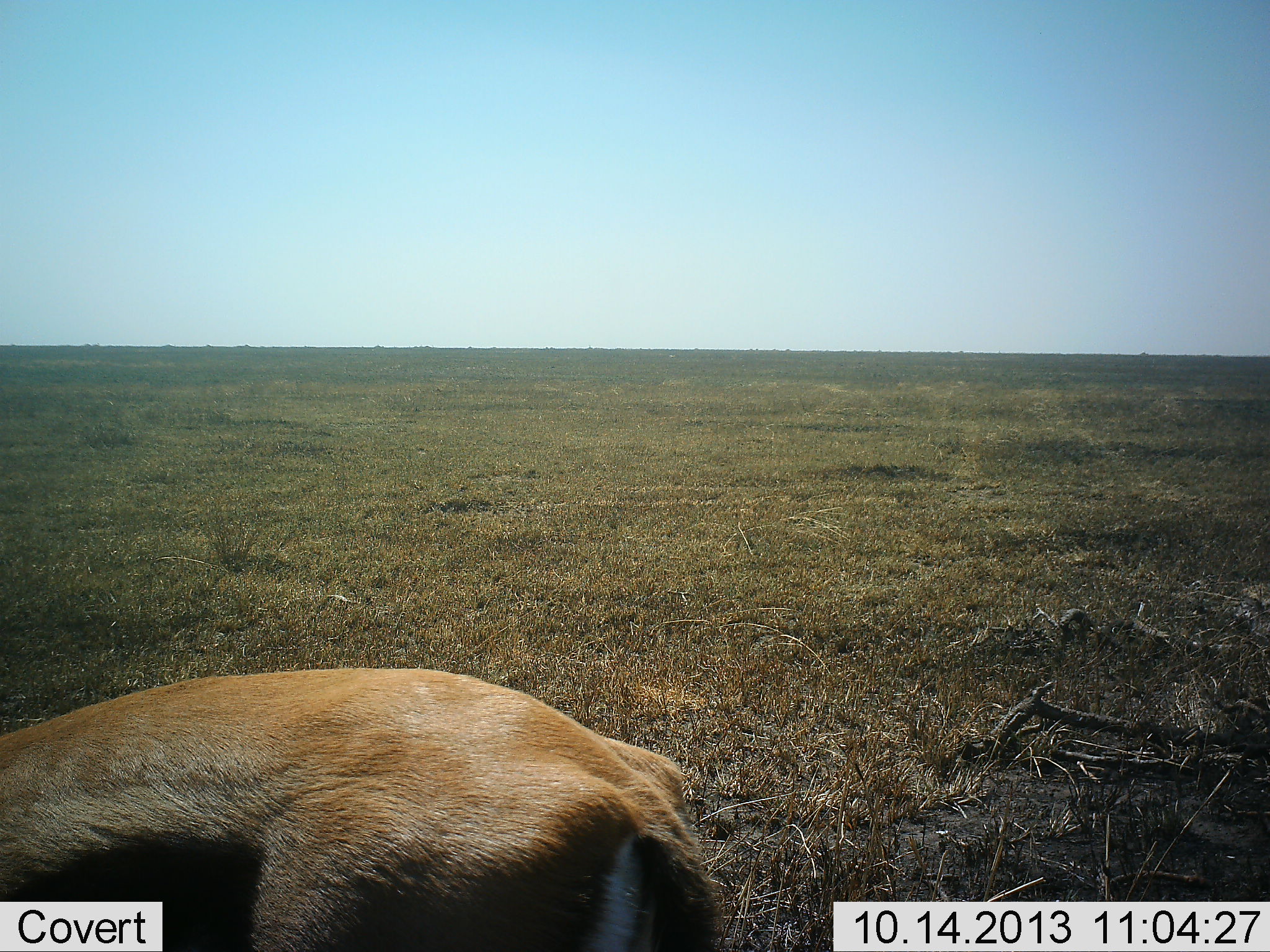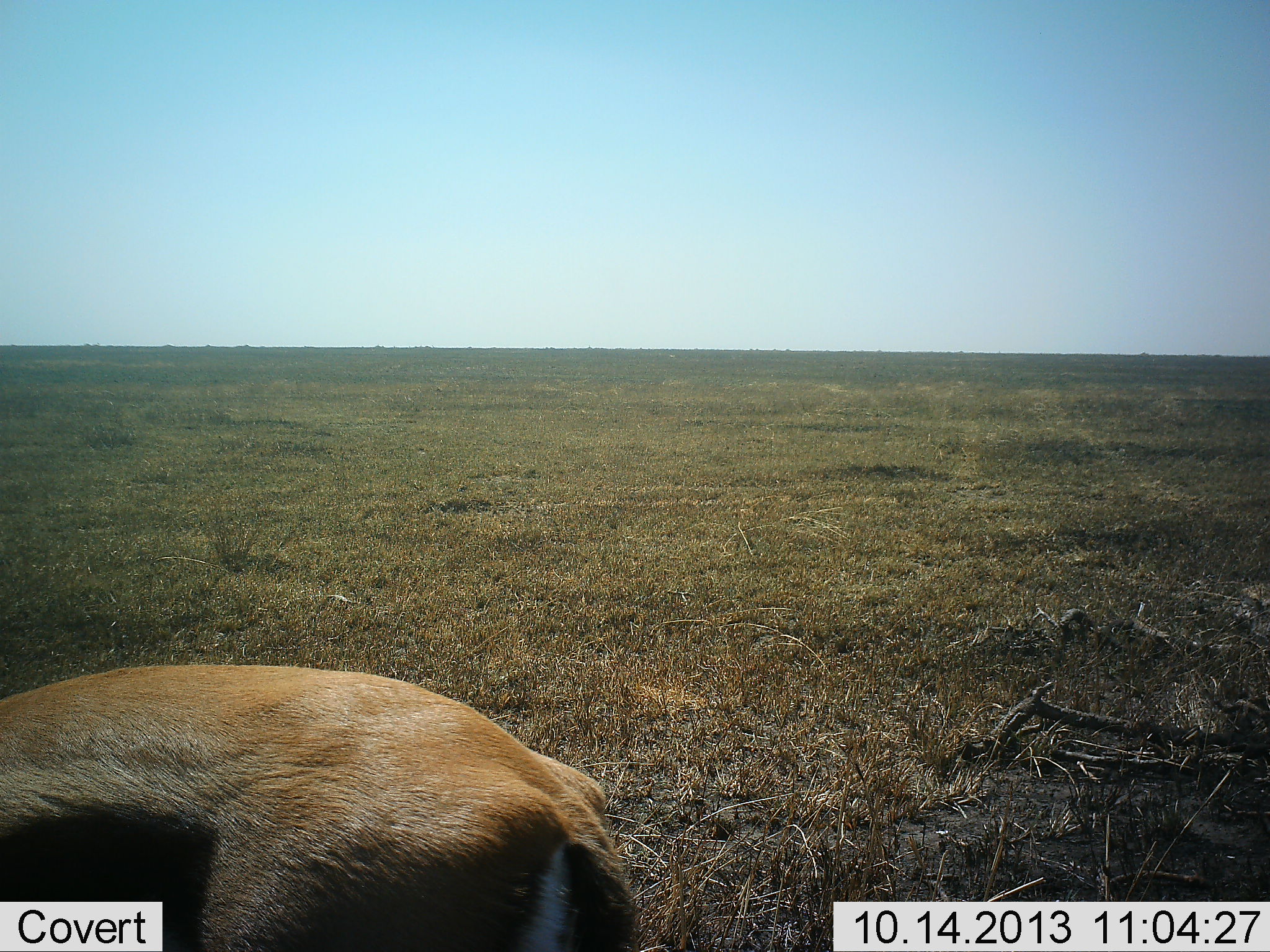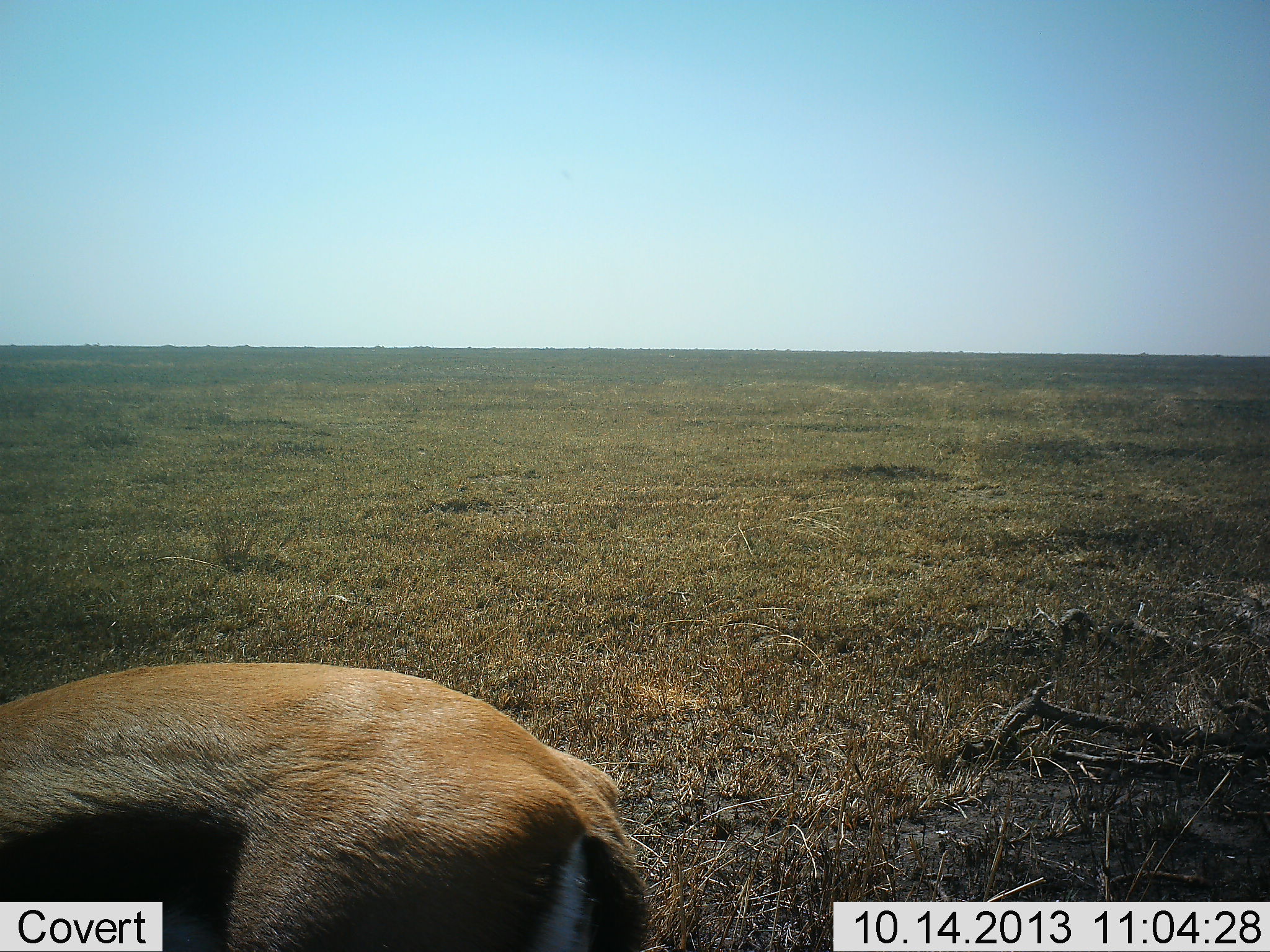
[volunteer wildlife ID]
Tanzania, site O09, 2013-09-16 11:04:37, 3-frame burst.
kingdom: Animalia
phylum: Chordata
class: Mammalia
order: Artiodactyla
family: Bovidae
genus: Eudorcas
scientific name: Eudorcas thomsonii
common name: thomson's gazelle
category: gazellethomsons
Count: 1.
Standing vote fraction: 48%.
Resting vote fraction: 0%.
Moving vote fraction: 9%.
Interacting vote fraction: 0%.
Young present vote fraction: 0%.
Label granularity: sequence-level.